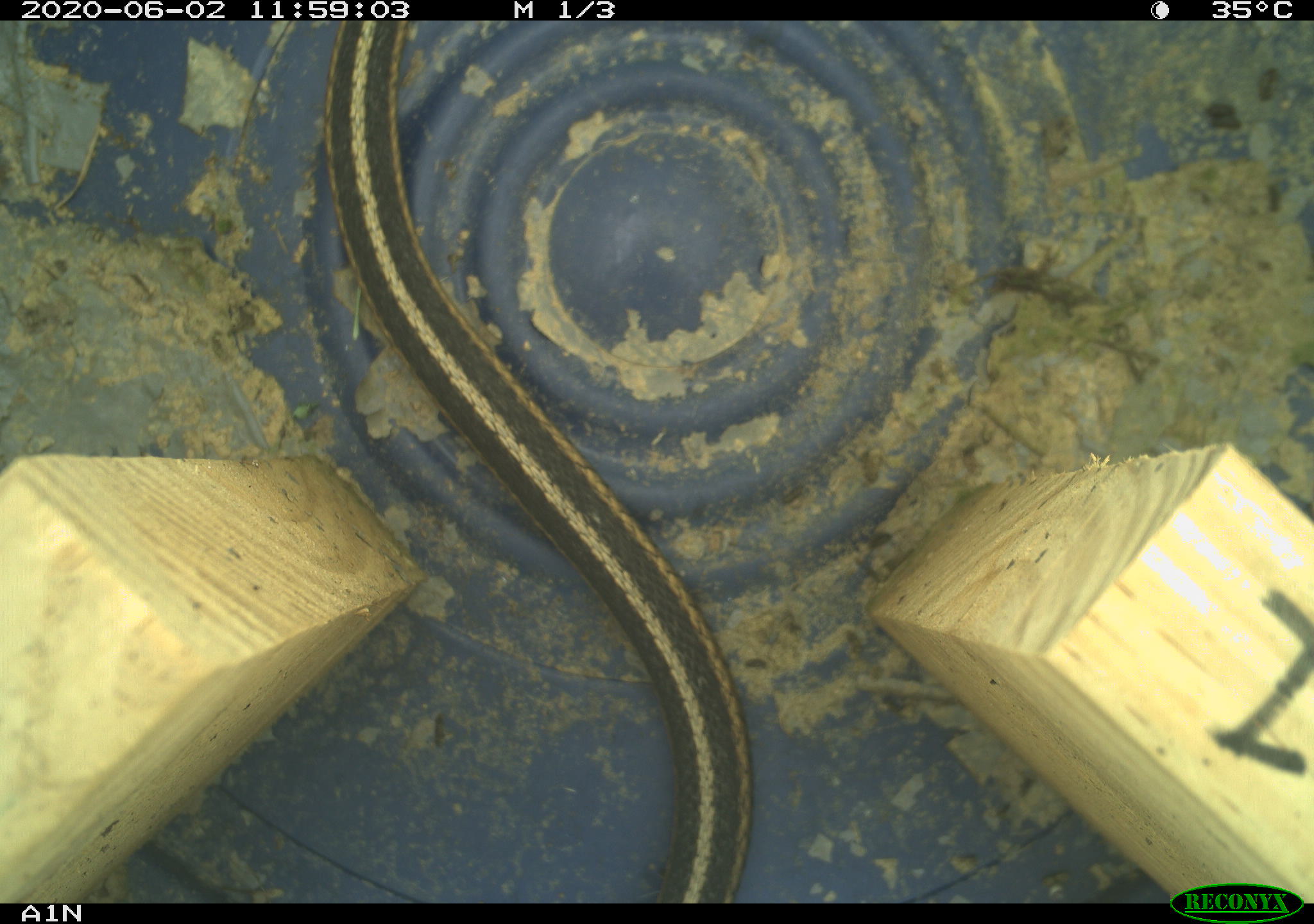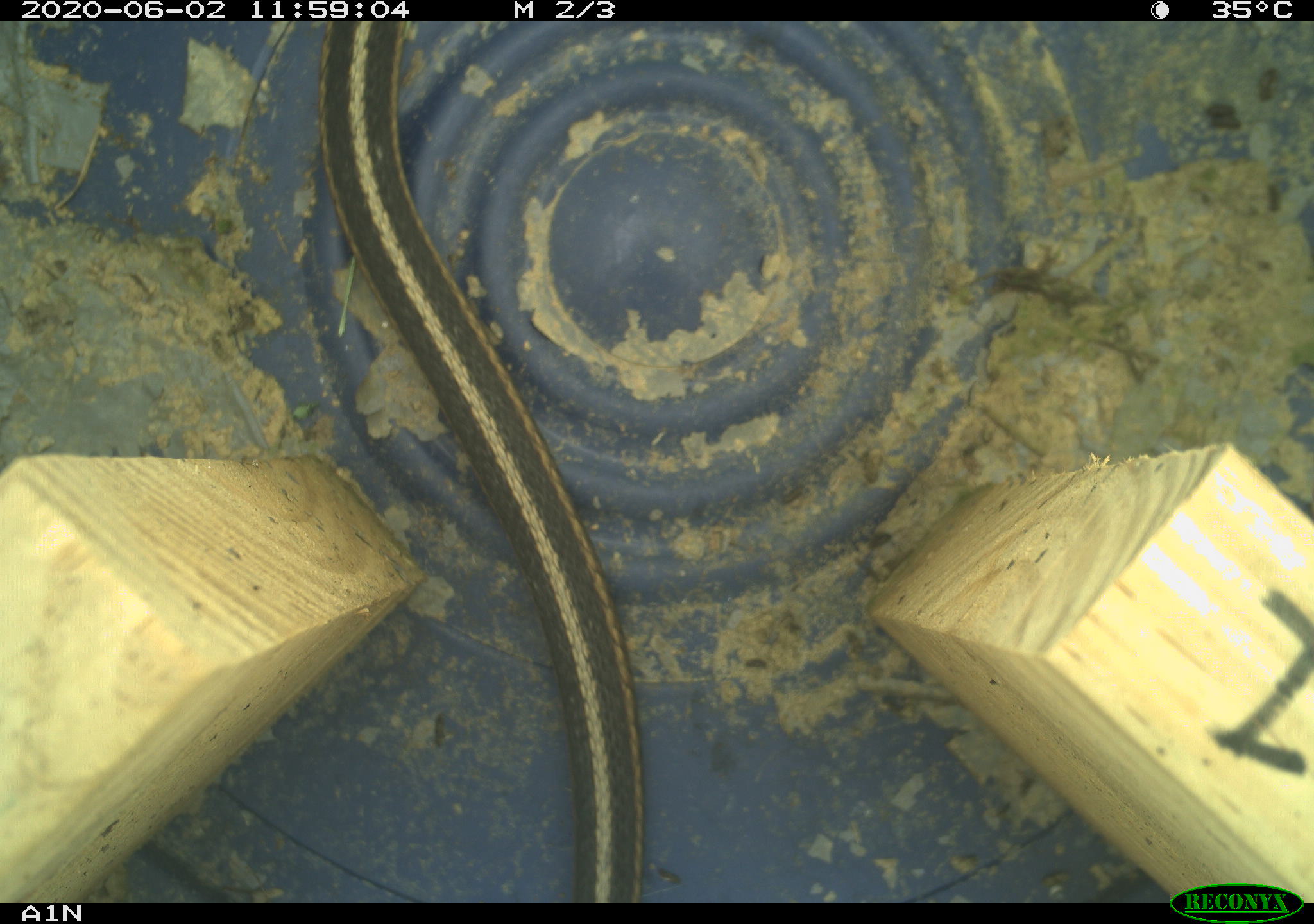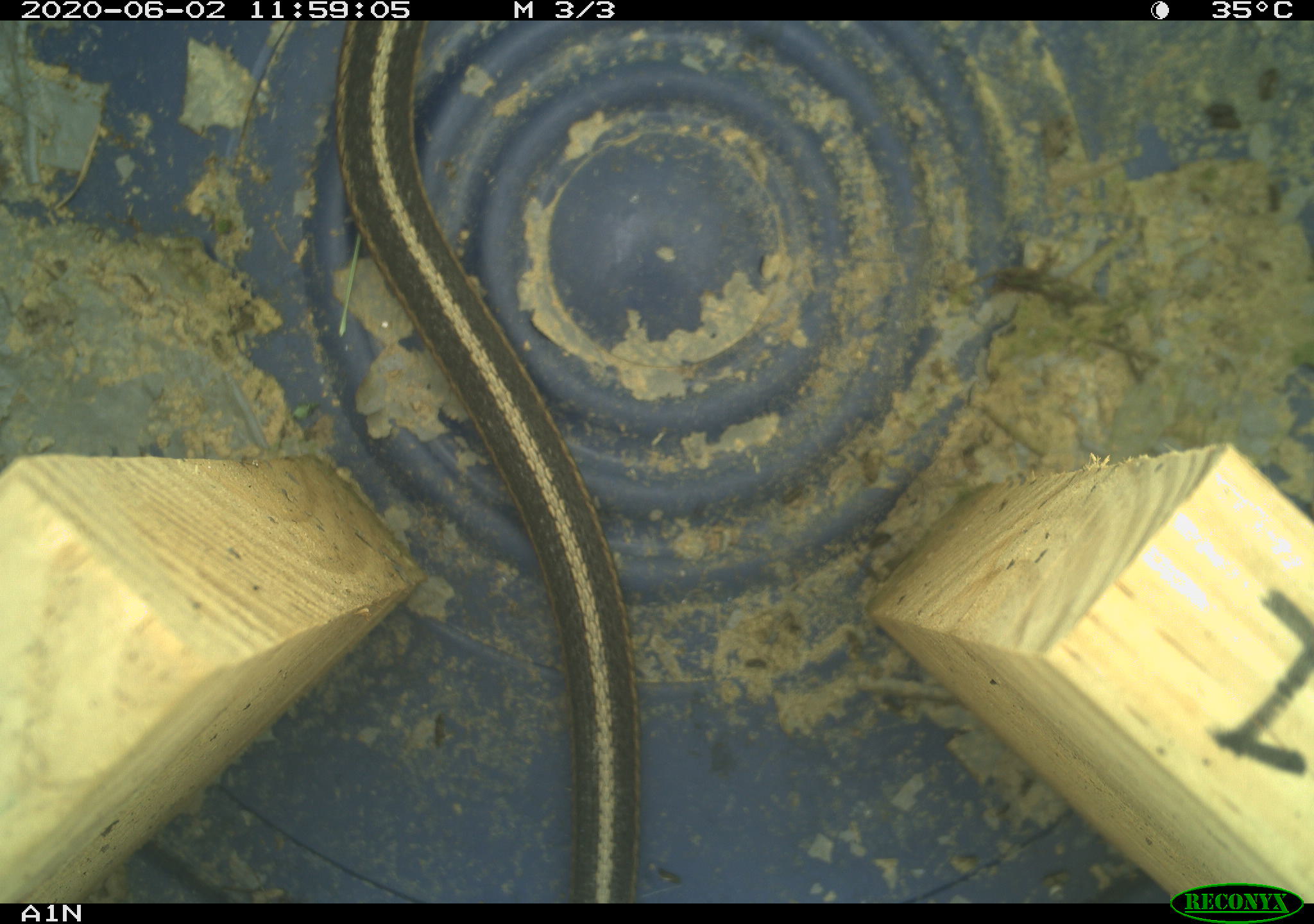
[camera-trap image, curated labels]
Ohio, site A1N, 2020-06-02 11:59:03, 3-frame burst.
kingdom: Animalia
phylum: Chordata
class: Reptilia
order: Squamata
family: Colubridae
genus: Thamnophis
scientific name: Thamnophis sirtalis sirtalis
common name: eastern gartersnake